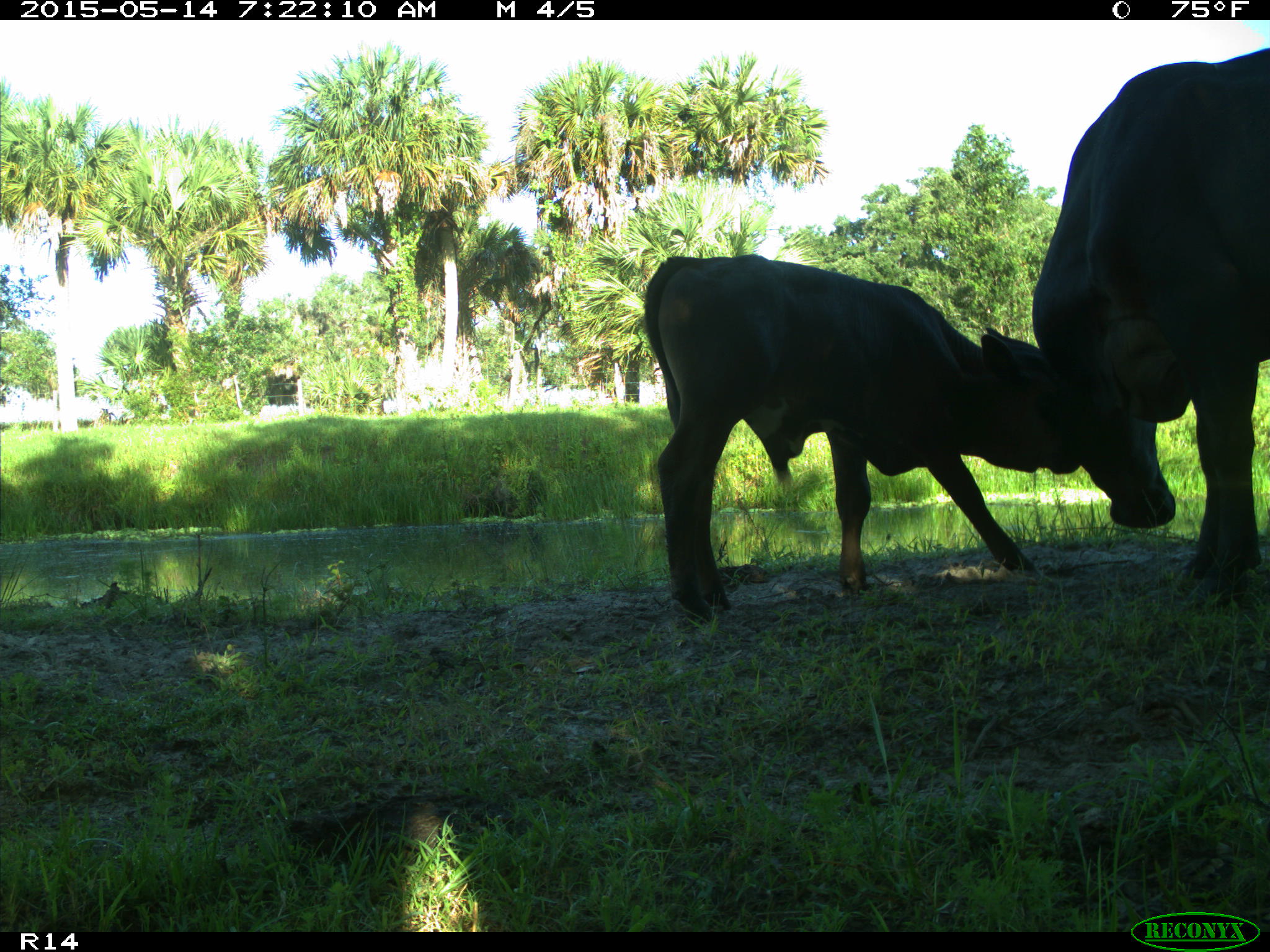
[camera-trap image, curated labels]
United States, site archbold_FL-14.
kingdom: Animalia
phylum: Chordata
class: Mammalia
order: Artiodactyla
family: Bovidae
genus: Bos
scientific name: Bos taurus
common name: domestic cow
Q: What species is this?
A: Bos taurus (domestic cow).